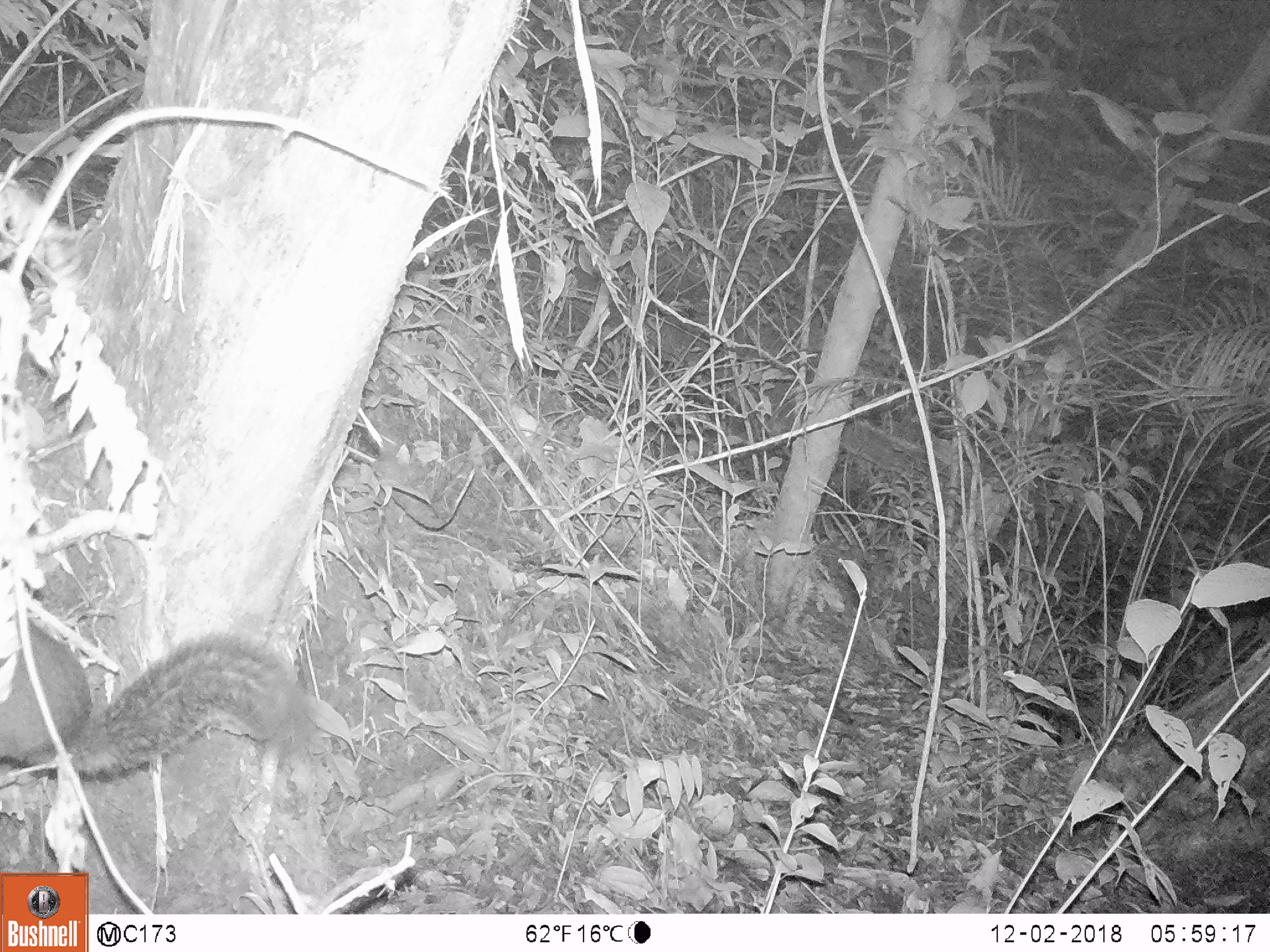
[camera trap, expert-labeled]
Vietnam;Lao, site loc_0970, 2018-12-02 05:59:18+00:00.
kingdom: Animalia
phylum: Chordata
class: Mammalia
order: Rodentia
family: Sciuridae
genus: Dremomys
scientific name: Dremomys rufigenis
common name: red-cheeked squirrel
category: red cheeked squirrel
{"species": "red cheeked squirrel (red-cheeked squirrel) (Dremomys rufigenis)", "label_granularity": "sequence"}